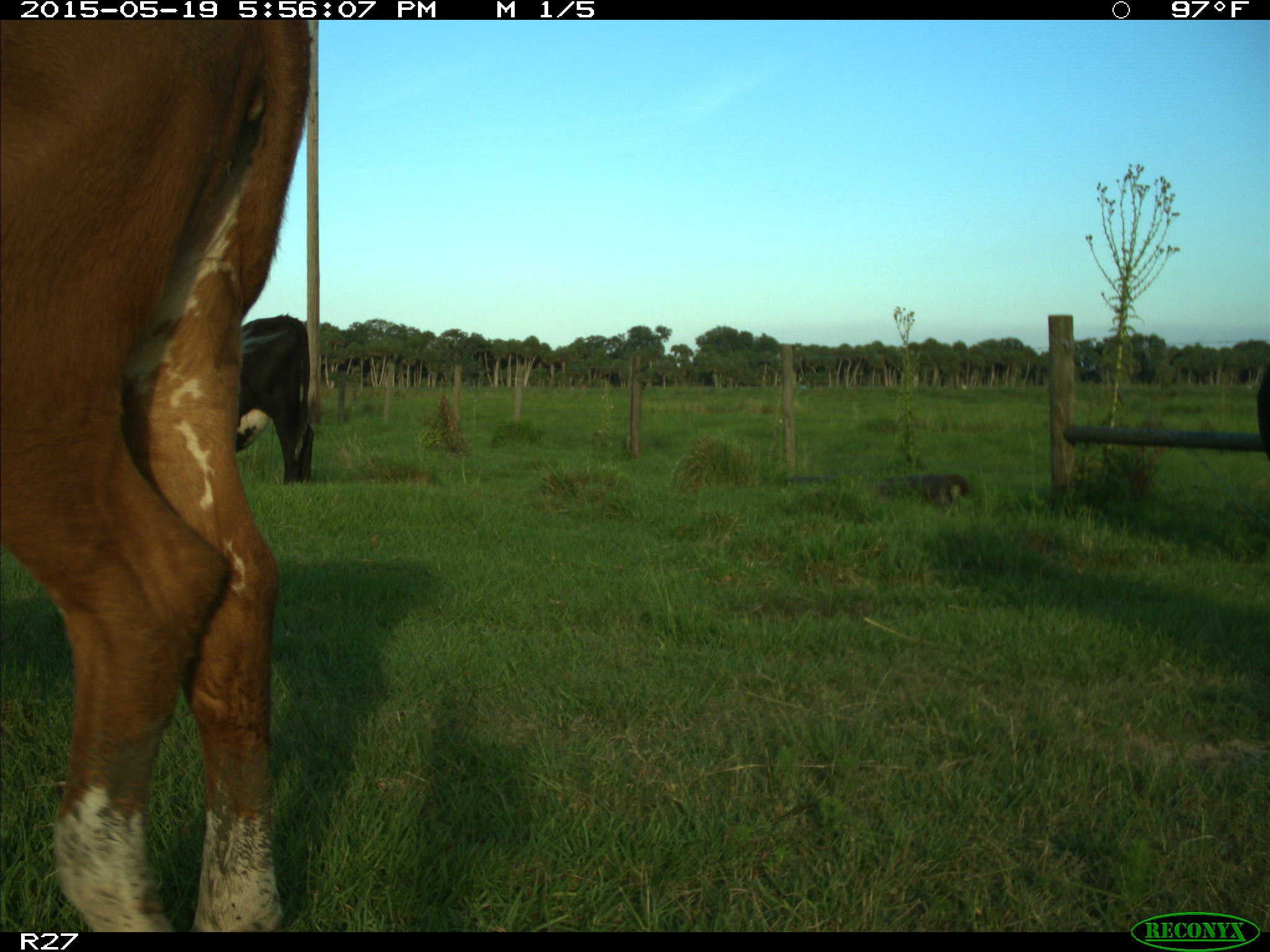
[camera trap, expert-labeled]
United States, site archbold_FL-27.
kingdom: Animalia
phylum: Chordata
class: Mammalia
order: Artiodactyla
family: Bovidae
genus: Bos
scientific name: Bos taurus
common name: domestic cow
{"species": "Bos taurus (domestic cow)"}